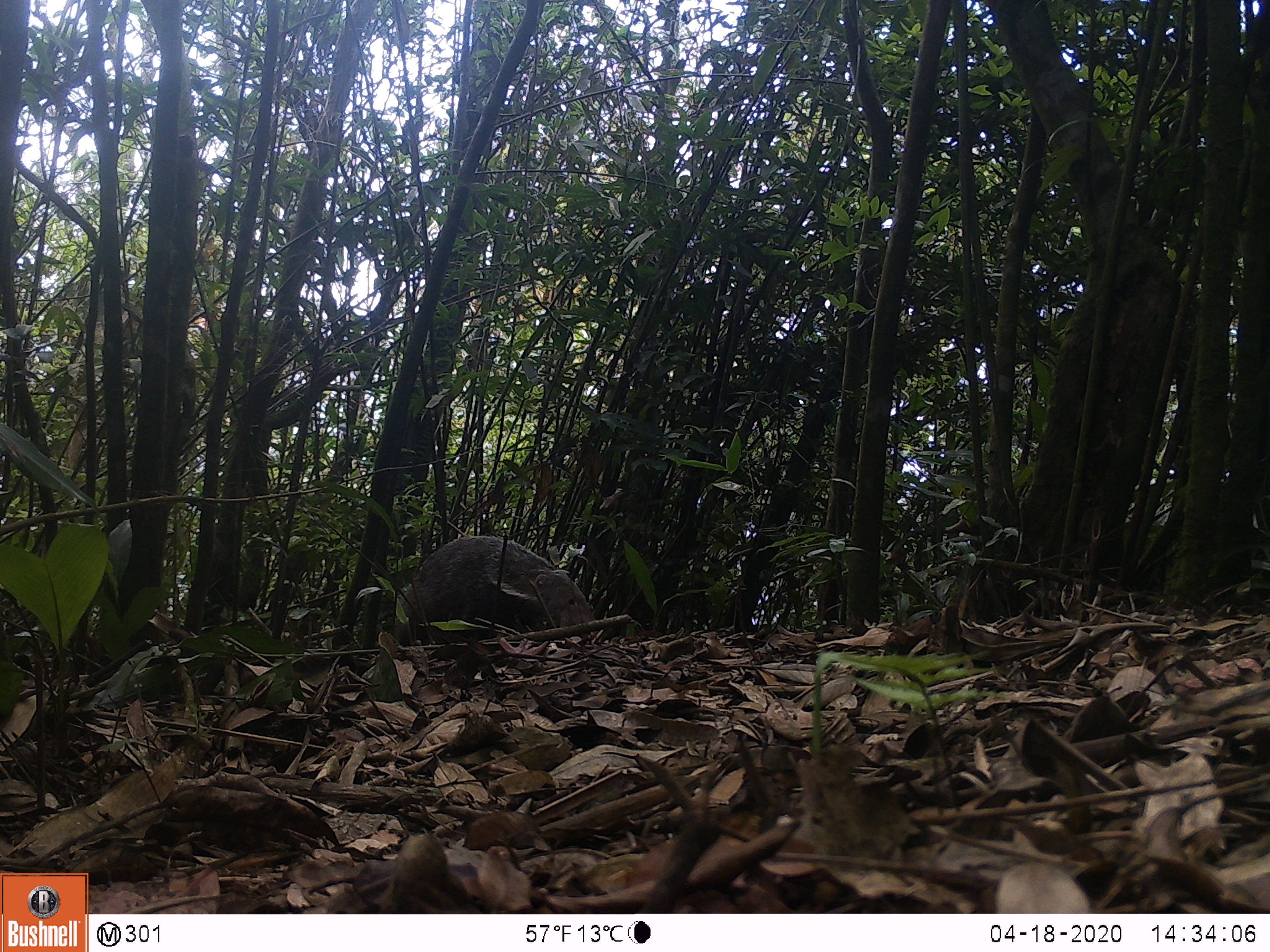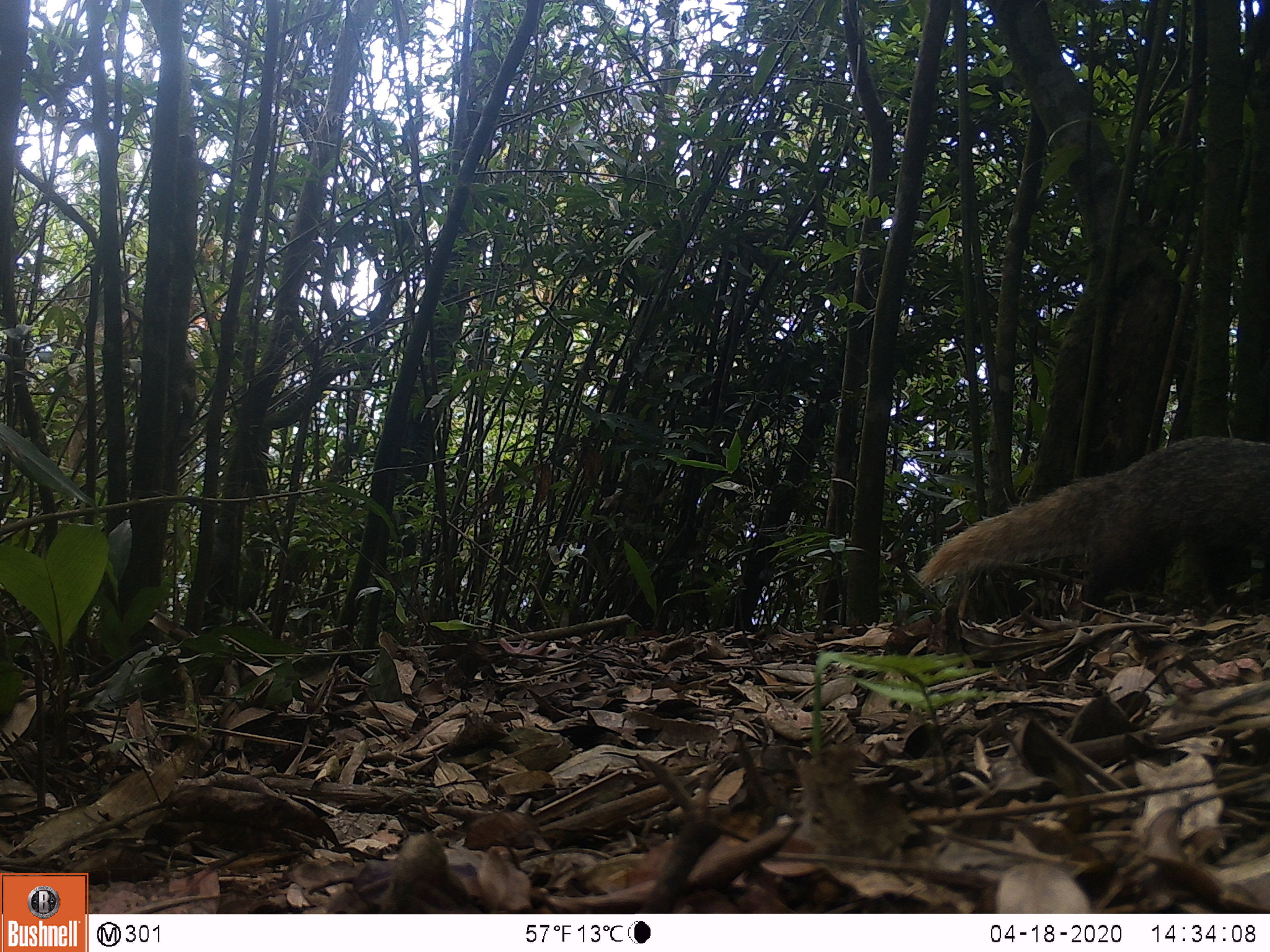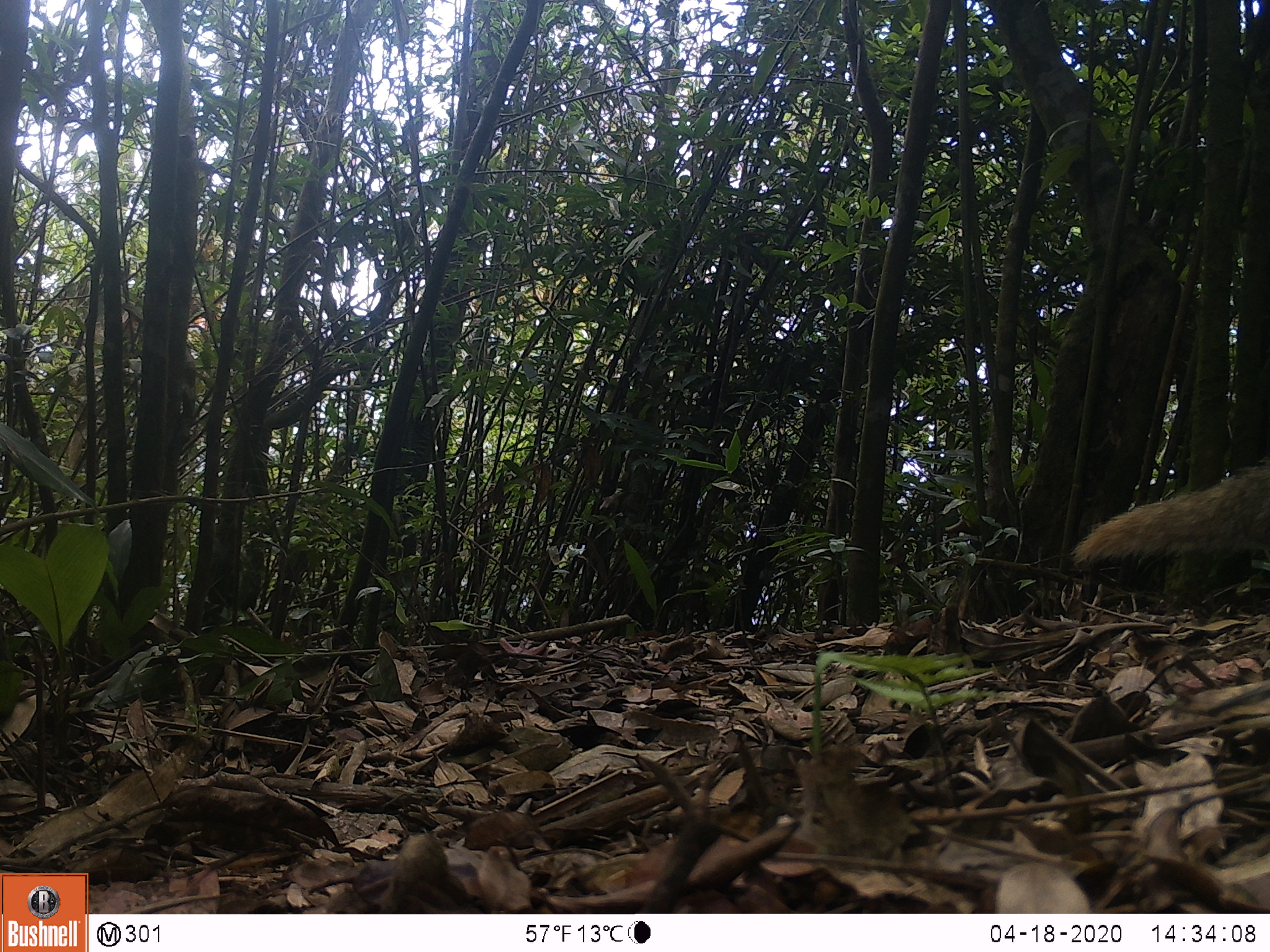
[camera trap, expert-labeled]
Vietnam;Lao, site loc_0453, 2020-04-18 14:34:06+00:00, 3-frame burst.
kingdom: Animalia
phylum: Chordata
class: Mammalia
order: Carnivora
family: Herpestidae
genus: Urva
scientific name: Urva urva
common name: crab-eating mongoose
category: crab eating mongoose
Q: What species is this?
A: Crab eating mongoose (crab-eating mongoose) (Urva urva).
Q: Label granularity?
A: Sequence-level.